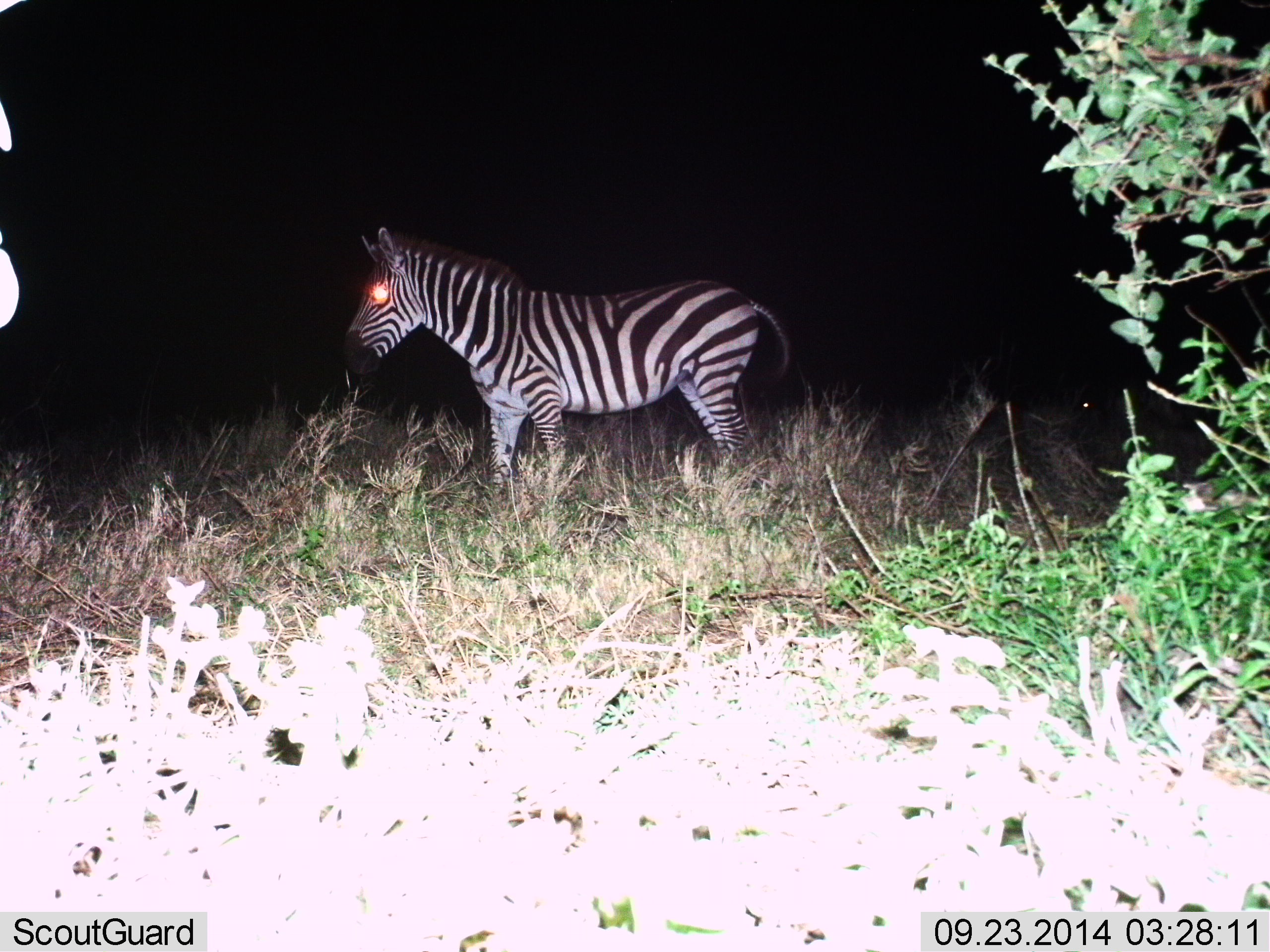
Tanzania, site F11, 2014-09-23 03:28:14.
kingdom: Animalia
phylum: Chordata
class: Mammalia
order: Perissodactyla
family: Equidae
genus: Equus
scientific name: Equus quagga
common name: plains zebra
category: zebra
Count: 1.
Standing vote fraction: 100%.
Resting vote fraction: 0%.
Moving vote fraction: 0%.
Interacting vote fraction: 0%.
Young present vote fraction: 0%.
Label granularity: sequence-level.